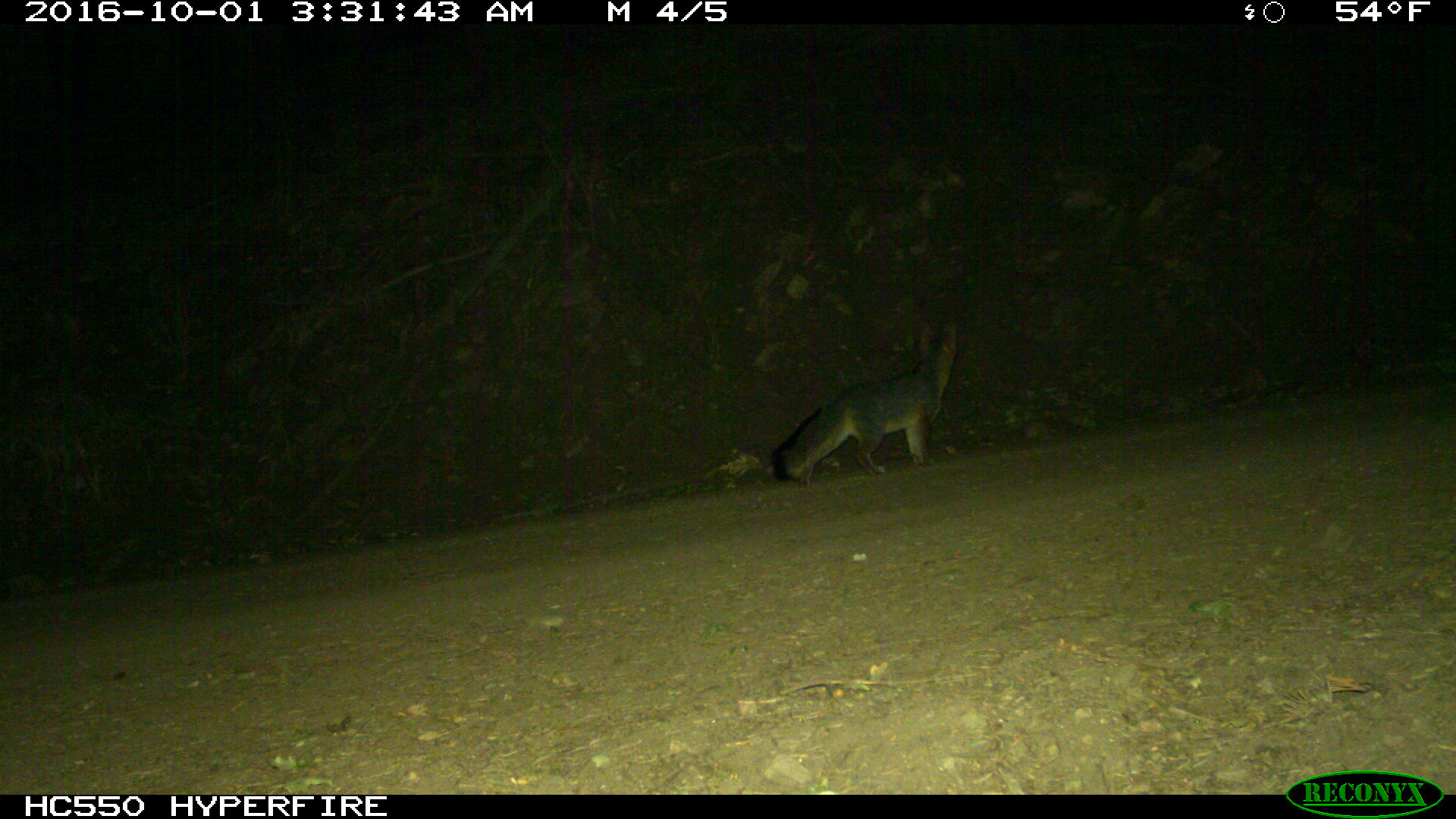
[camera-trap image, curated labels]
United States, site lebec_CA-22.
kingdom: Animalia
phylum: Chordata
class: Mammalia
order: Carnivora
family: Canidae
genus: Urocyon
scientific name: Urocyon cinereoargenteus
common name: gray fox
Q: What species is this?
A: Urocyon cinereoargenteus (gray fox).